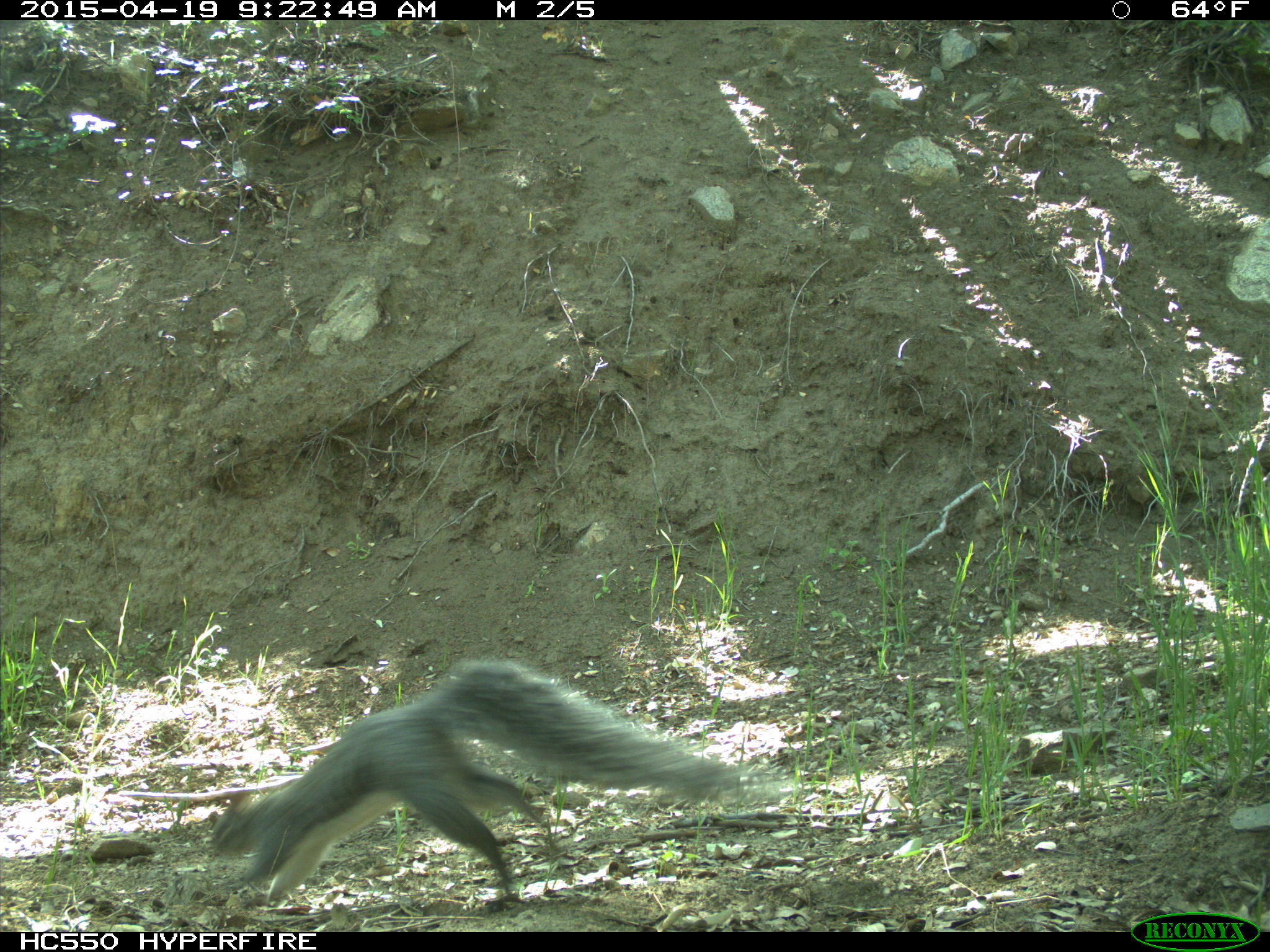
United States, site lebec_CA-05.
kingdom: Animalia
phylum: Chordata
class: Mammalia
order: Rodentia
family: Sciuridae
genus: Sciurus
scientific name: Sciurus carolinensis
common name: eastern gray squirrel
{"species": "Sciurus carolinensis (eastern gray squirrel)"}